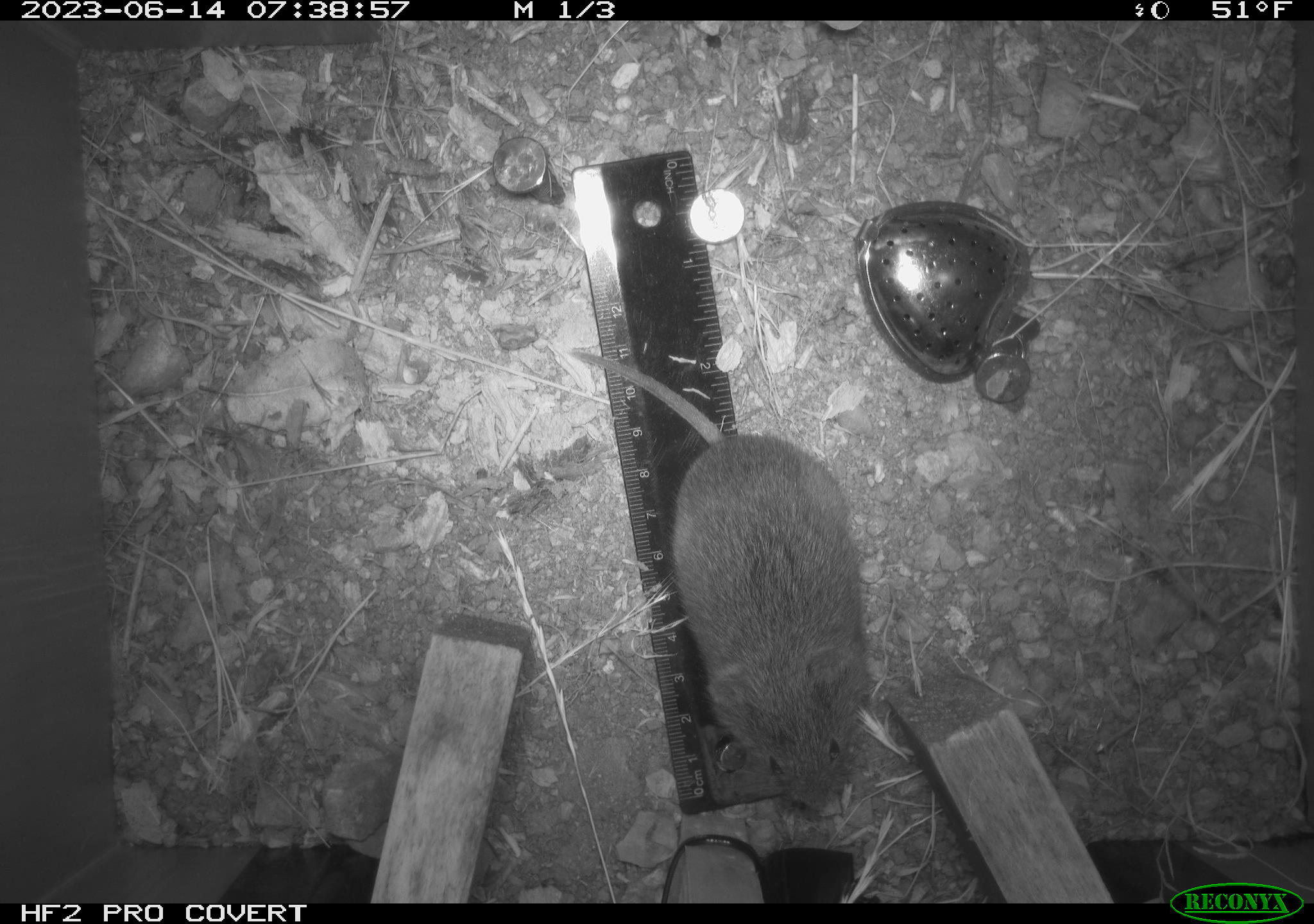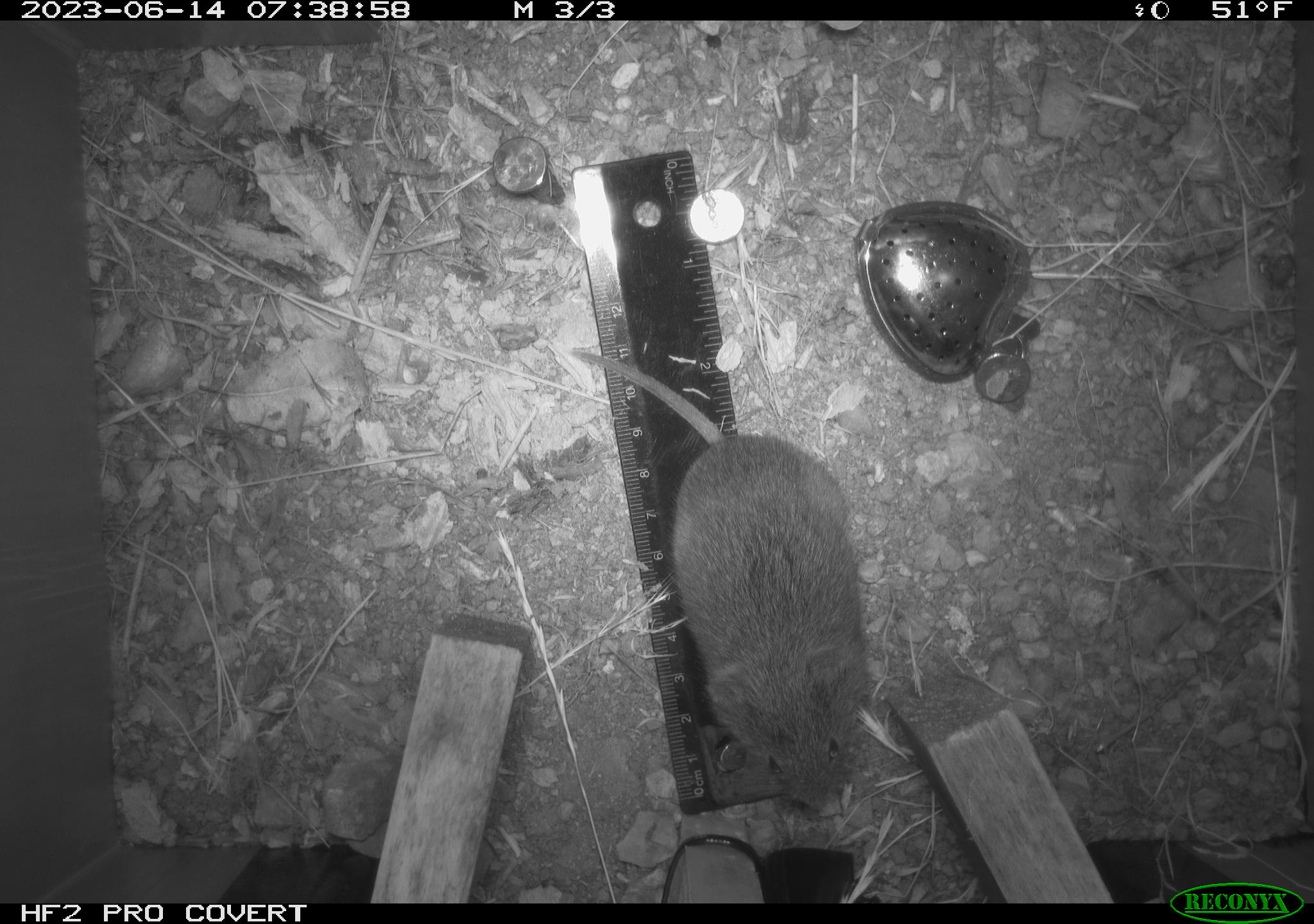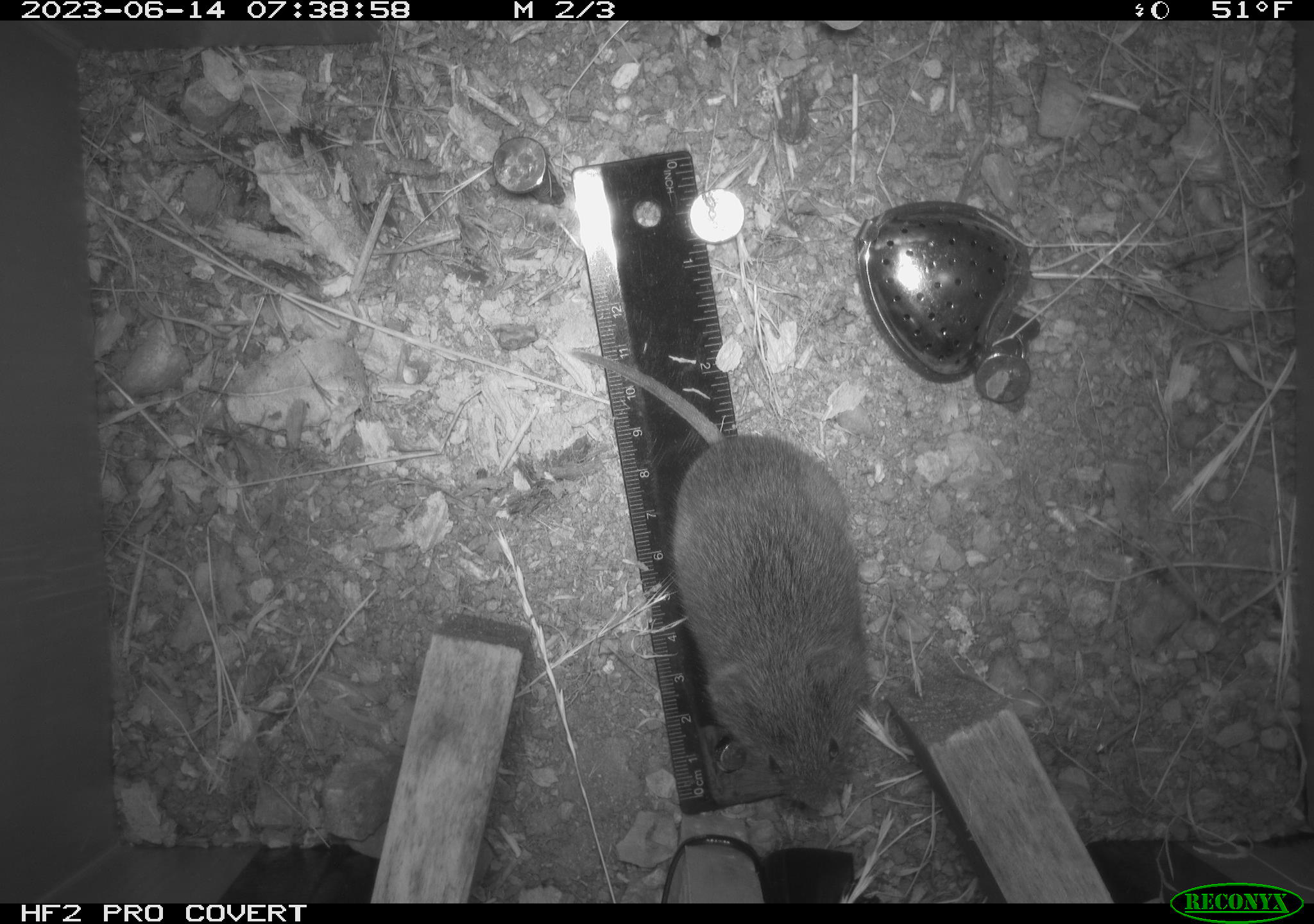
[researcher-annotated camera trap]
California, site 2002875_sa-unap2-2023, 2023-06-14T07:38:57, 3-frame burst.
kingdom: Animalia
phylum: Chordata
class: Mammalia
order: Rodentia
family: Cricetidae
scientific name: Arvicolinae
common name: voles, lemmings, and muskrats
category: arvicolinae subfamily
Arvicolinae subfamily (voles, lemmings, and muskrats) (Arvicolinae).